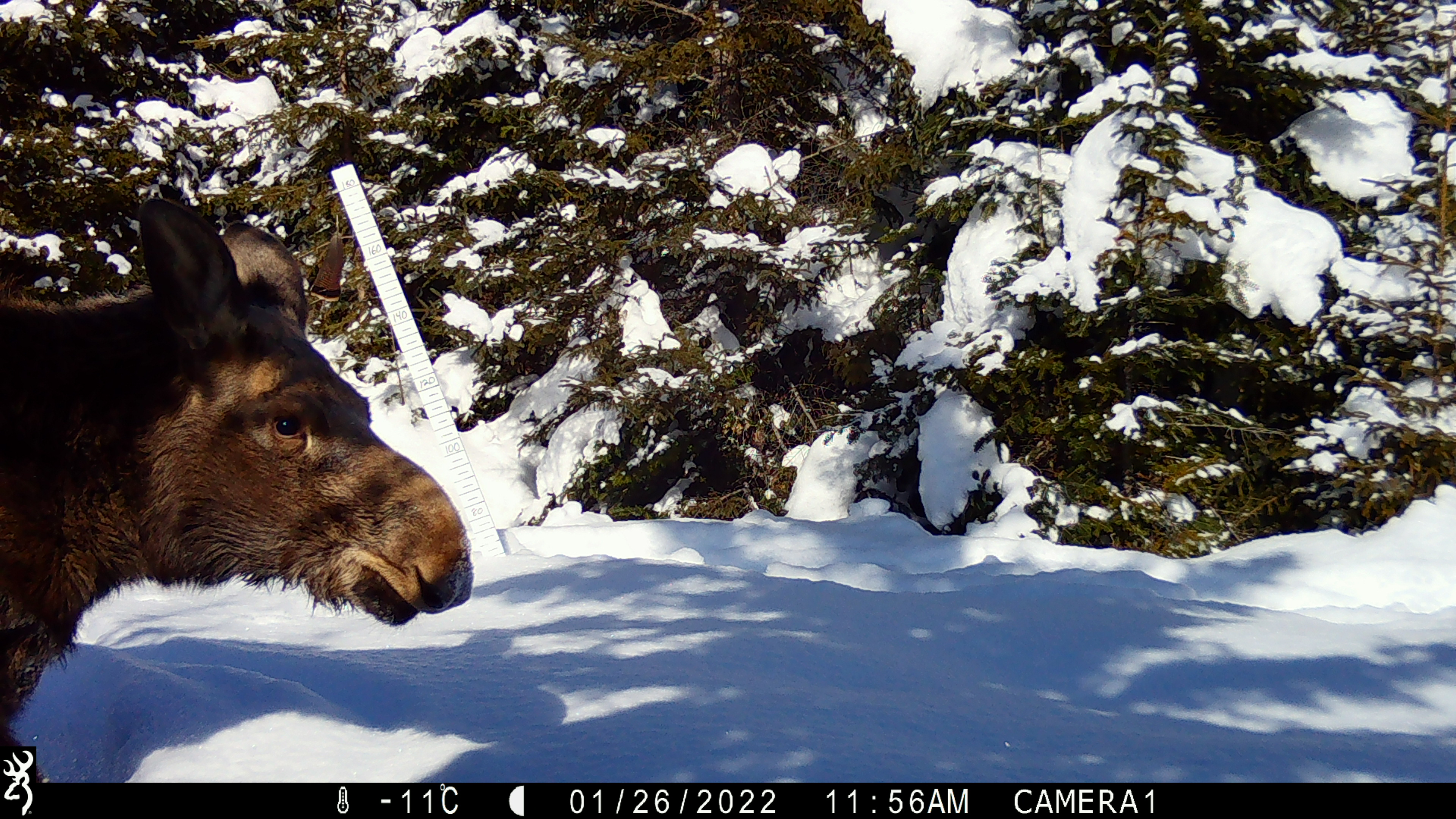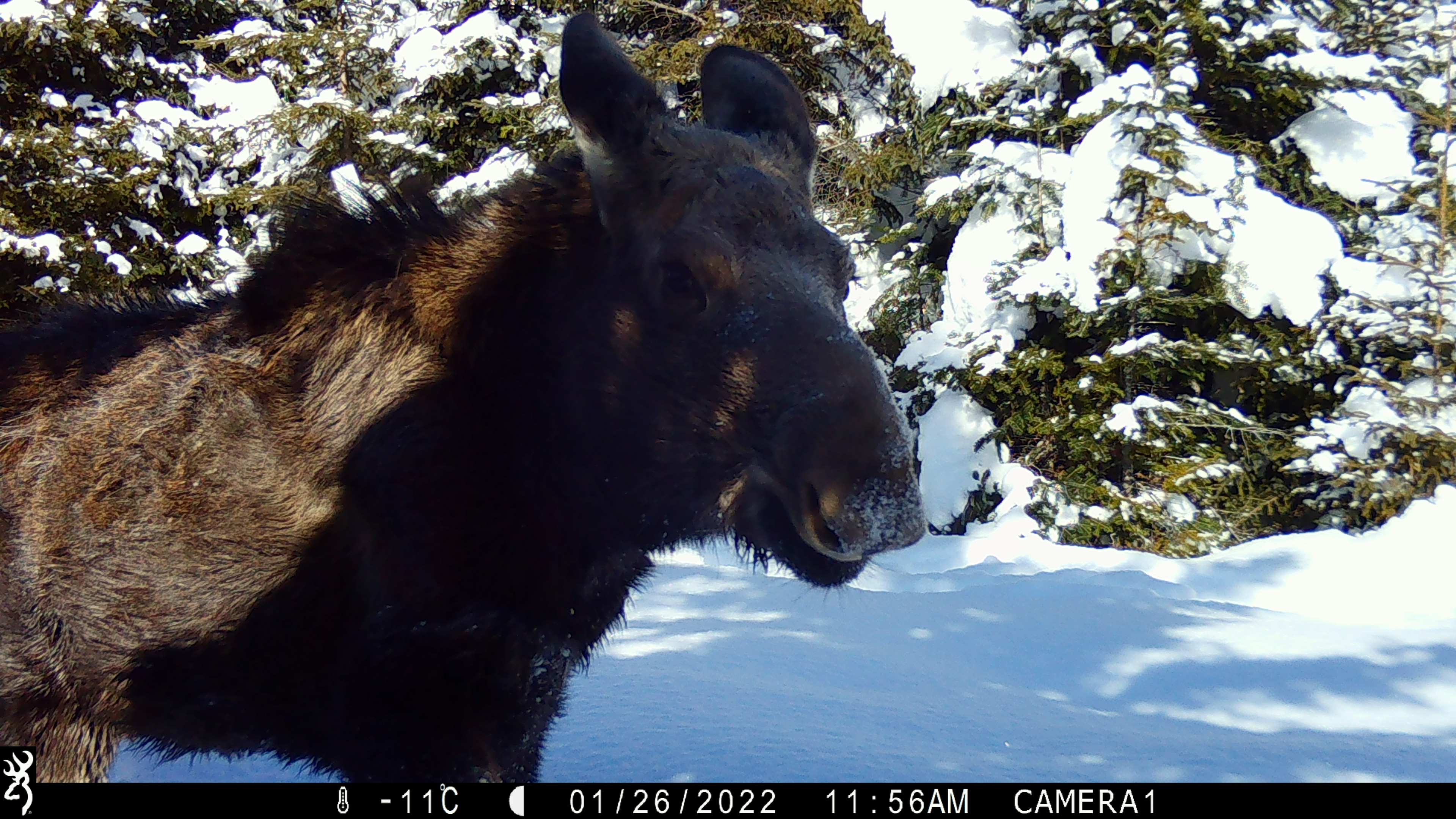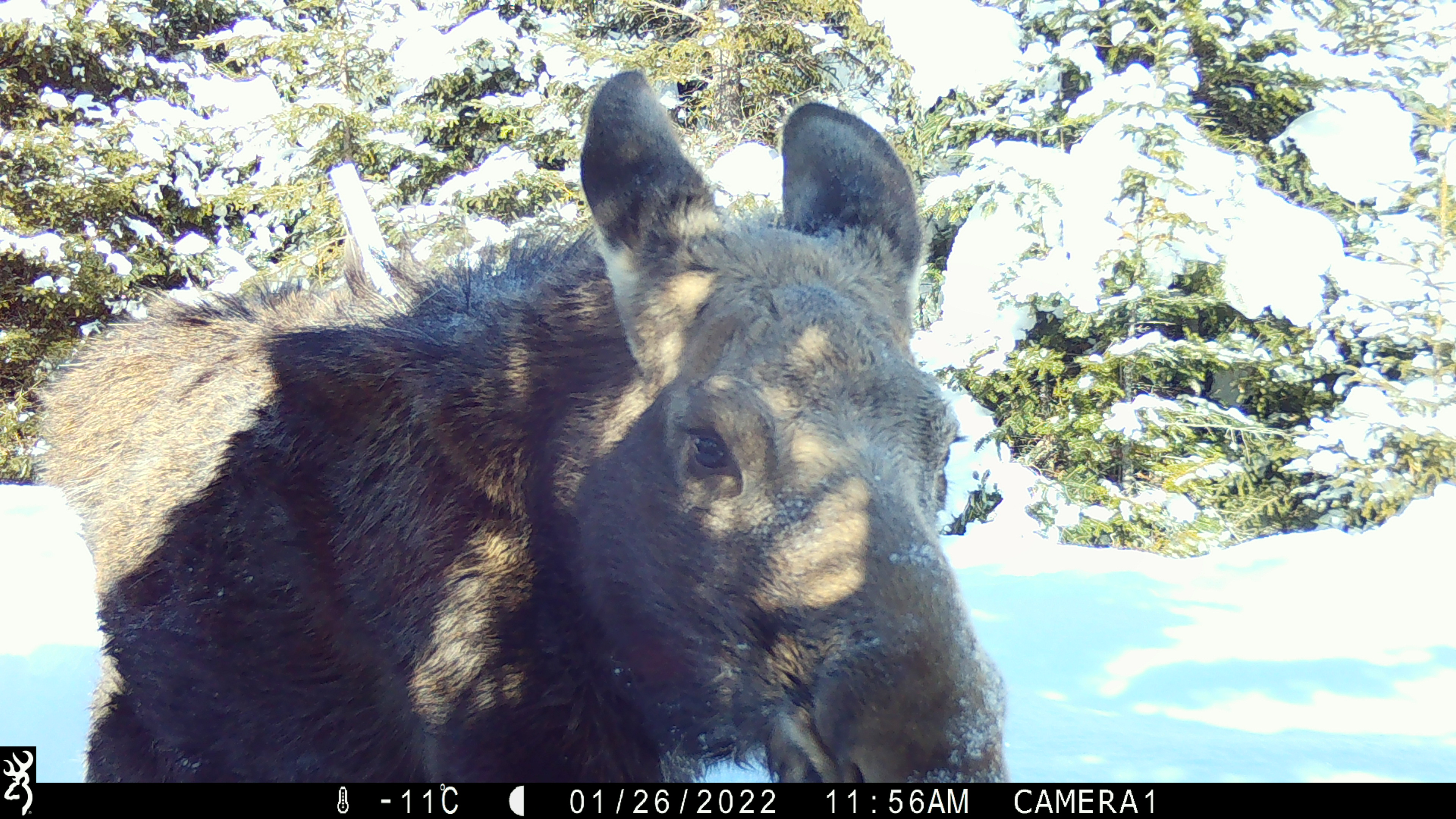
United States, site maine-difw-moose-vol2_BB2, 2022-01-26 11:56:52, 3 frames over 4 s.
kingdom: Animalia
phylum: Chordata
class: Mammalia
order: Artiodactyla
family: Cervidae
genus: Alces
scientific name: Alces alces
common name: moose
Moose (Alces alces).